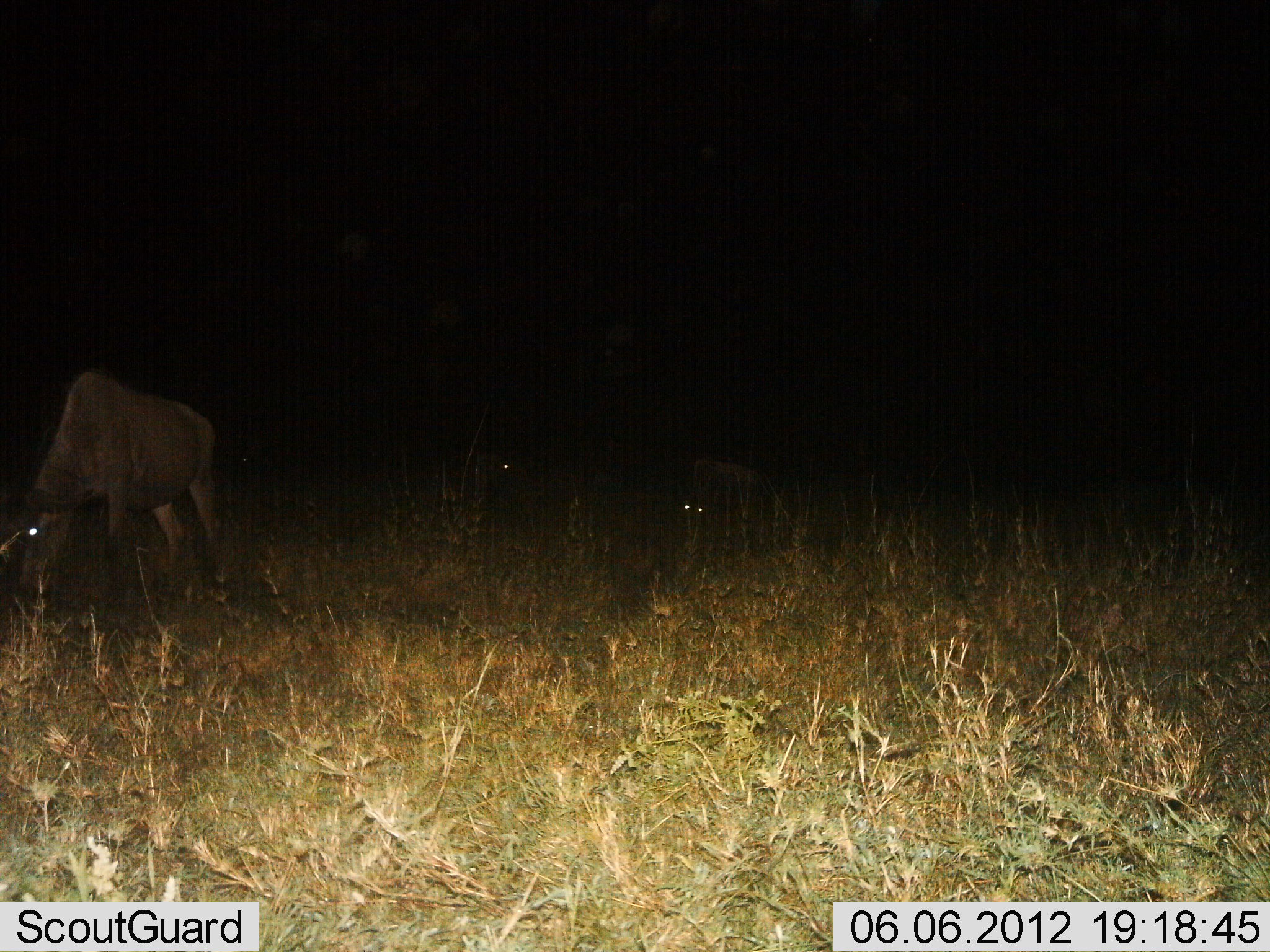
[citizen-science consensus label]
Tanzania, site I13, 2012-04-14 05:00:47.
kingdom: Animalia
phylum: Chordata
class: Mammalia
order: Artiodactyla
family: Bovidae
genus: Connochaetes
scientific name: Connochaetes taurinus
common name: blue wildebeest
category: wildebeest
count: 3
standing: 36%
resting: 14%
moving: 5%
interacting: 0%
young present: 0%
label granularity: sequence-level